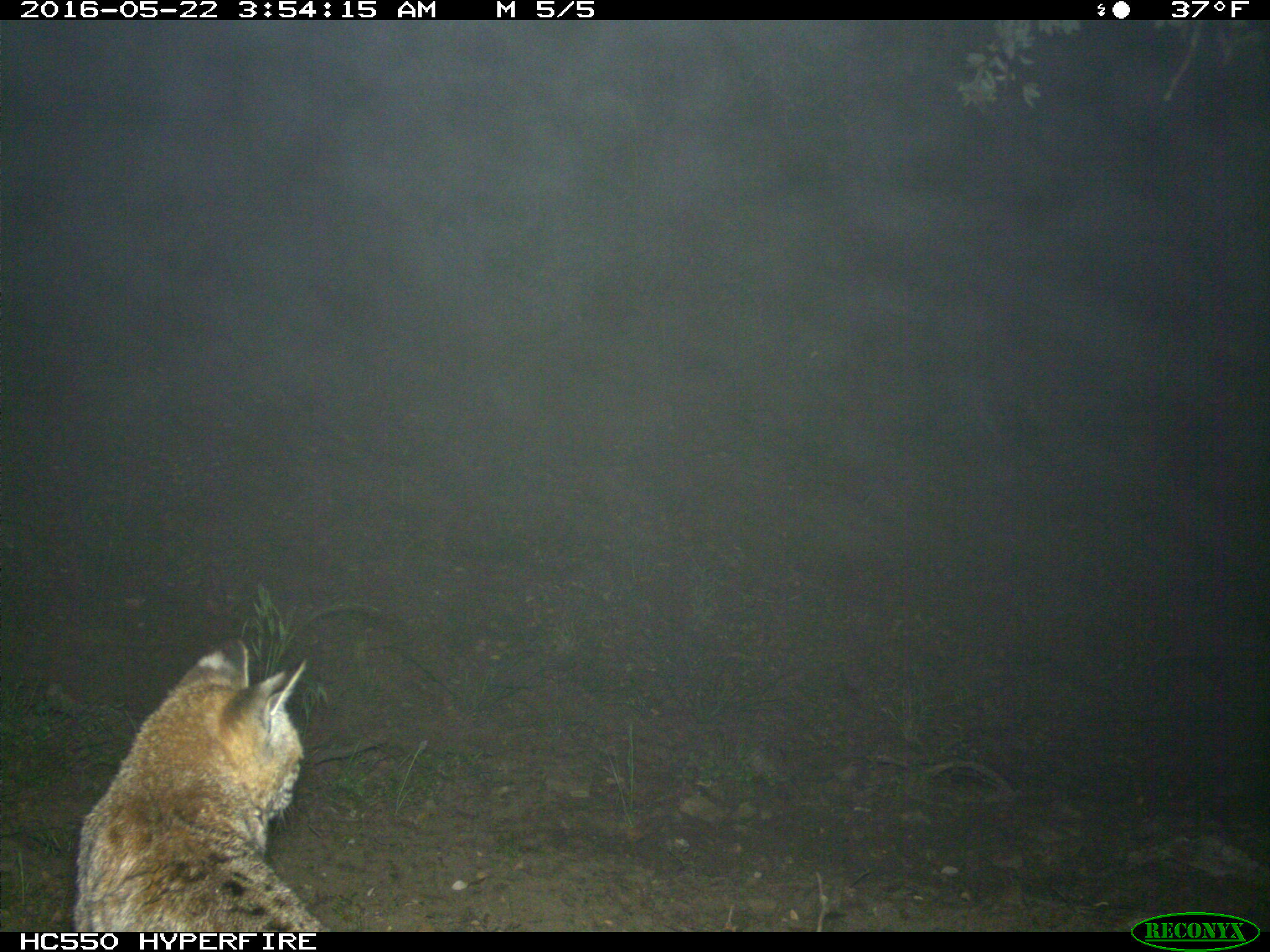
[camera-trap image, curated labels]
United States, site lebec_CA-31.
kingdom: Animalia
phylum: Chordata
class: Mammalia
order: Carnivora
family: Felidae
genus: Lynx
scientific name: Lynx rufus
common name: bobcat